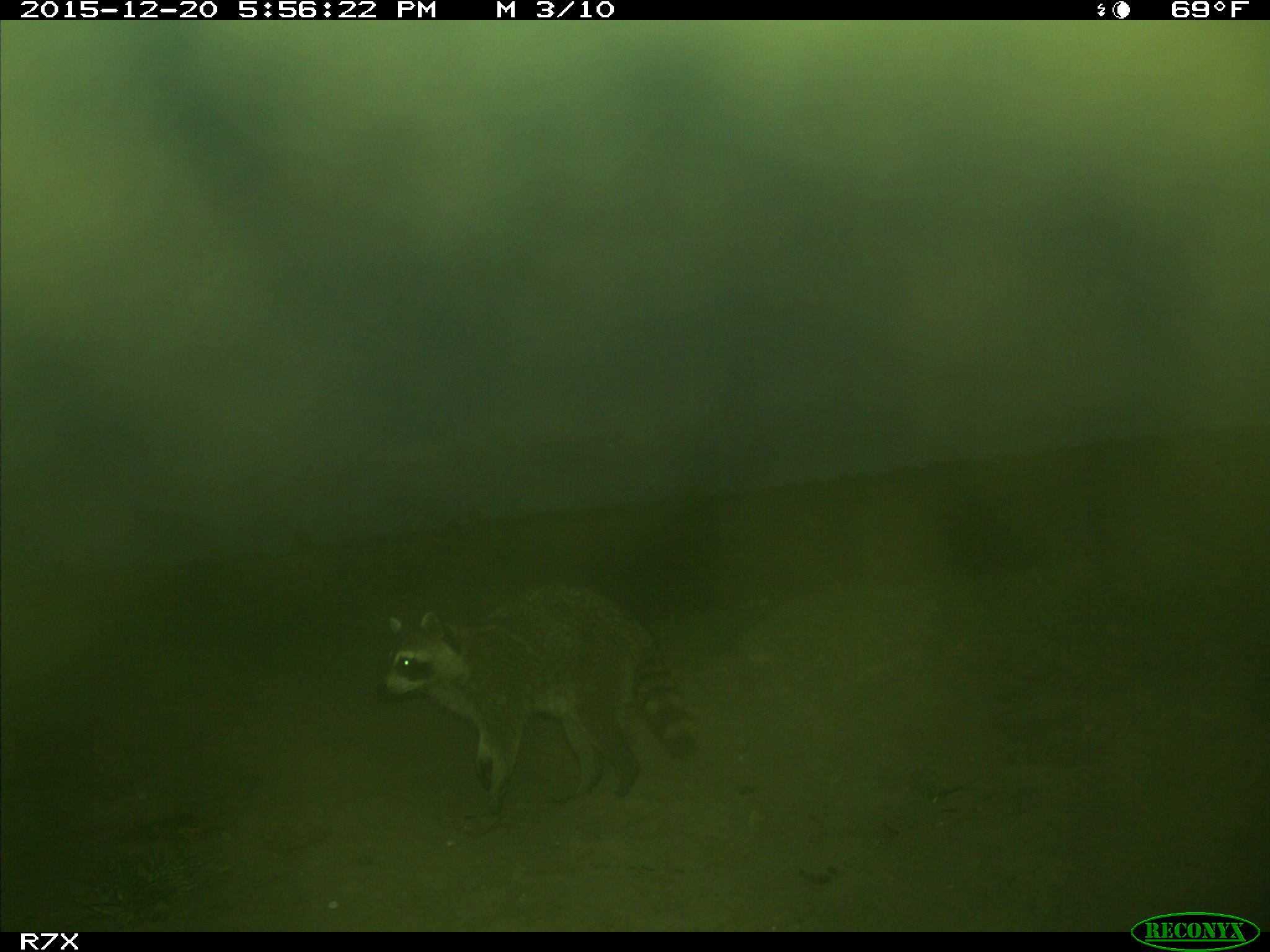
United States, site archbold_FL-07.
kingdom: Animalia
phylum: Chordata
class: Mammalia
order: Carnivora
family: Procyonidae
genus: Procyon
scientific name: Procyon lotor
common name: common raccoon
Procyon lotor (common raccoon).